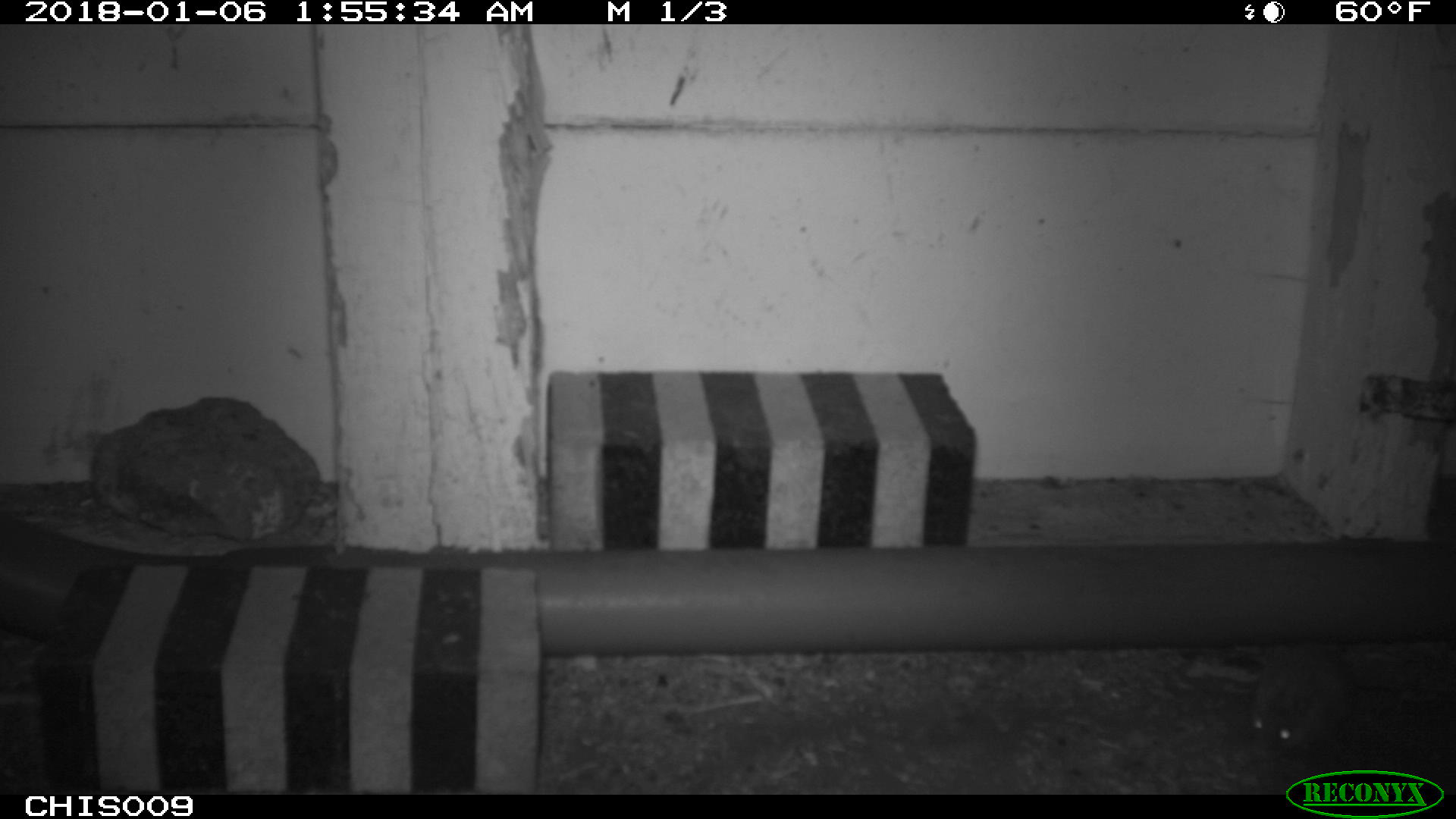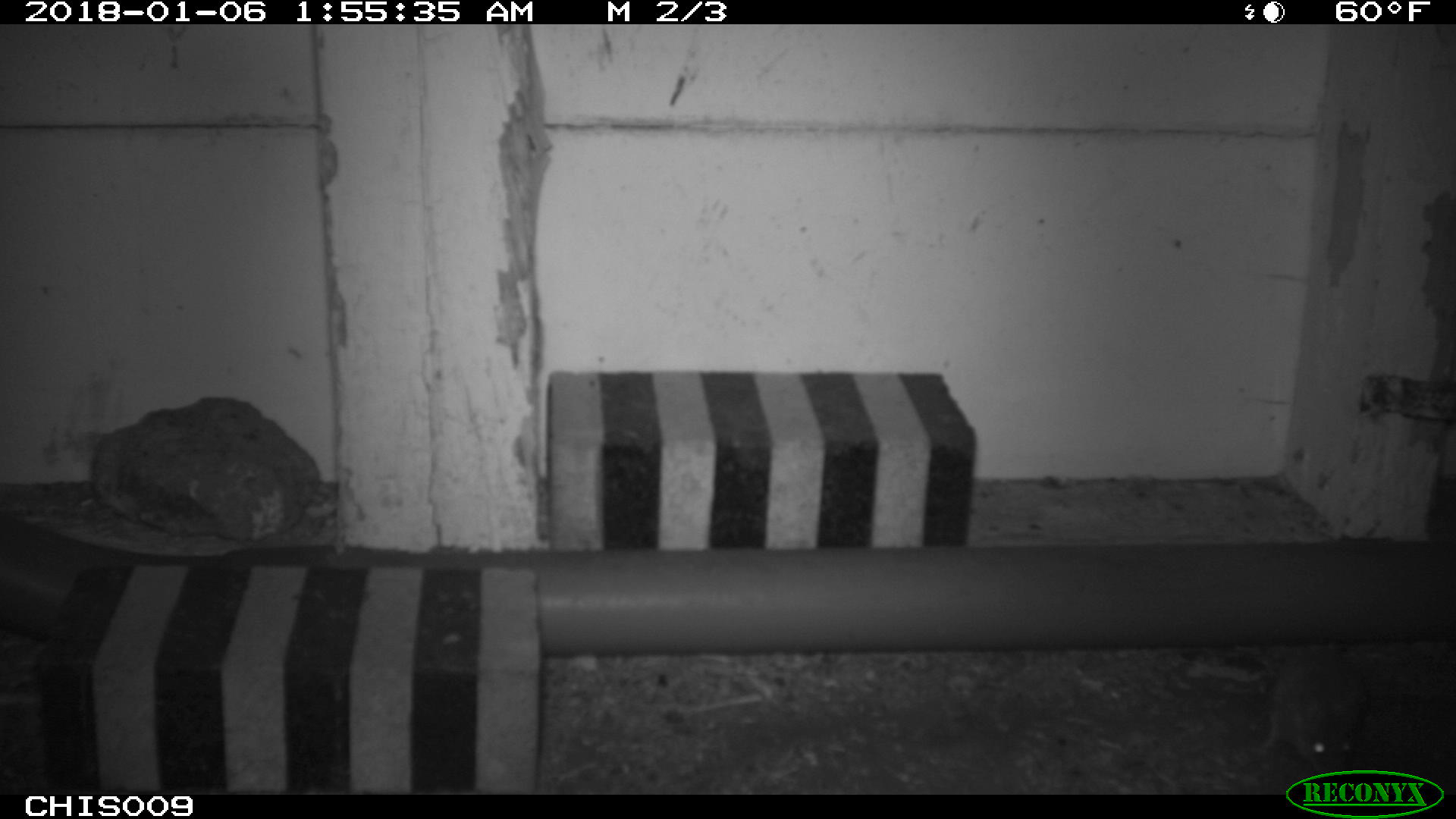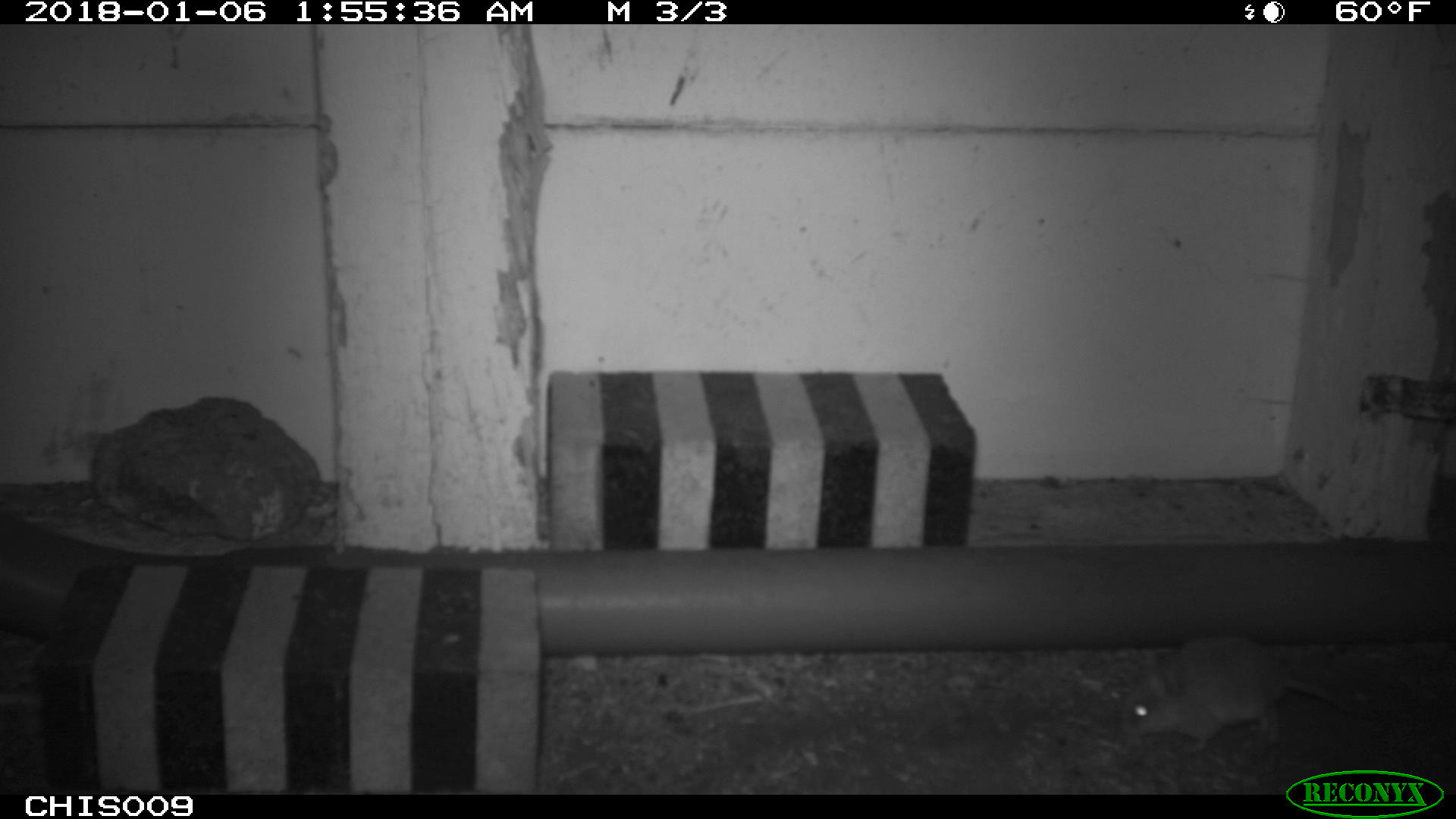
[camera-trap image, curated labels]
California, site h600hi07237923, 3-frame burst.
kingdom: Animalia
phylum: Chordata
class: Mammalia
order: Rodentia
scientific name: Rodentia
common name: rodent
Rodent (Rodentia).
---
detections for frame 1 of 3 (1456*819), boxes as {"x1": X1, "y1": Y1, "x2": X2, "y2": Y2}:
rodent: {"x1": 1183, "y1": 644, "x2": 1348, "y2": 748}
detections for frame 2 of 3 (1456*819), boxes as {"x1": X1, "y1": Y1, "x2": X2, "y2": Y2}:
rodent: {"x1": 1257, "y1": 645, "x2": 1432, "y2": 770}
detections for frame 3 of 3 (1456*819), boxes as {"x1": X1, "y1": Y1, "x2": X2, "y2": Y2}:
rodent: {"x1": 1119, "y1": 632, "x2": 1370, "y2": 752}